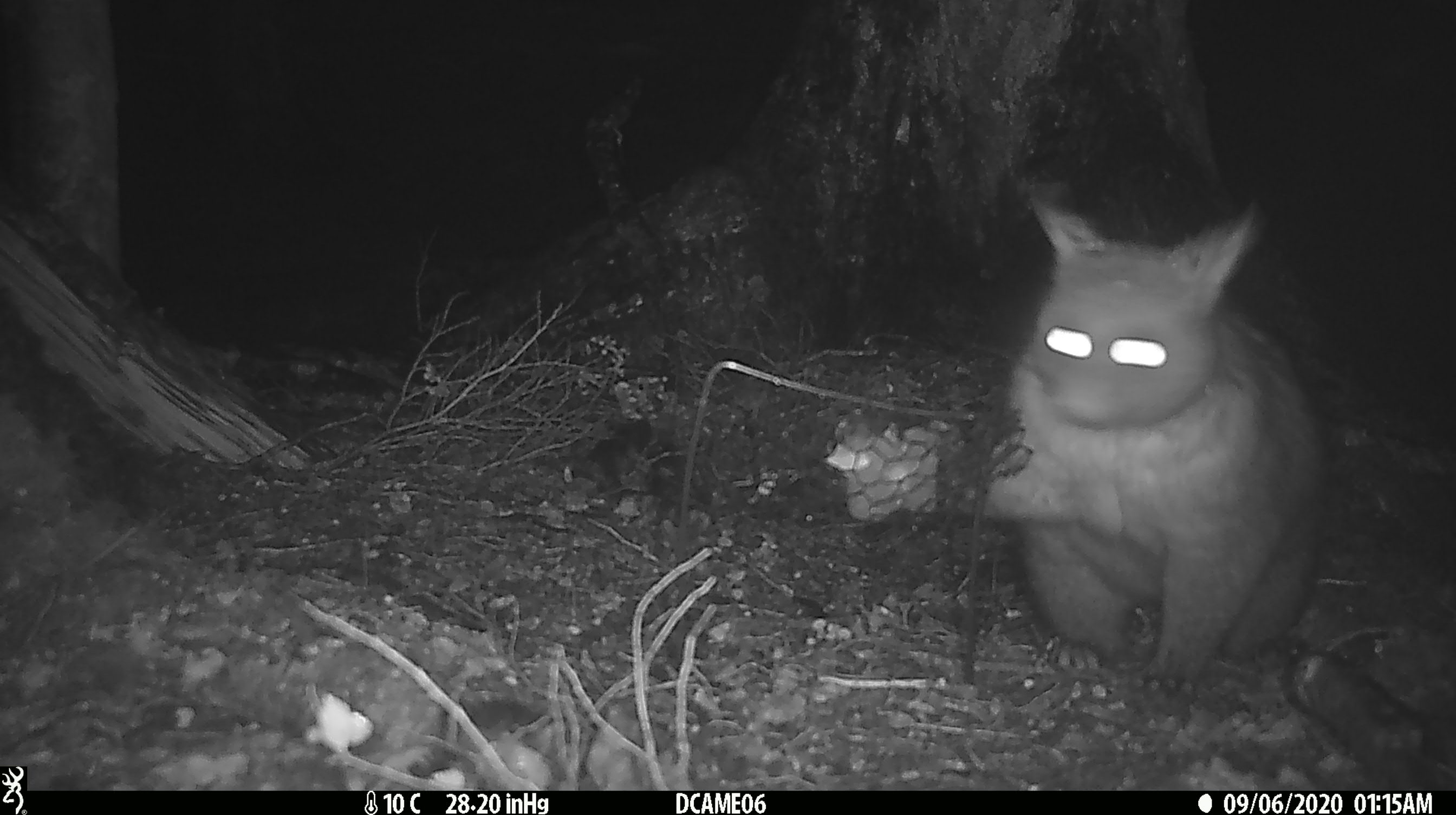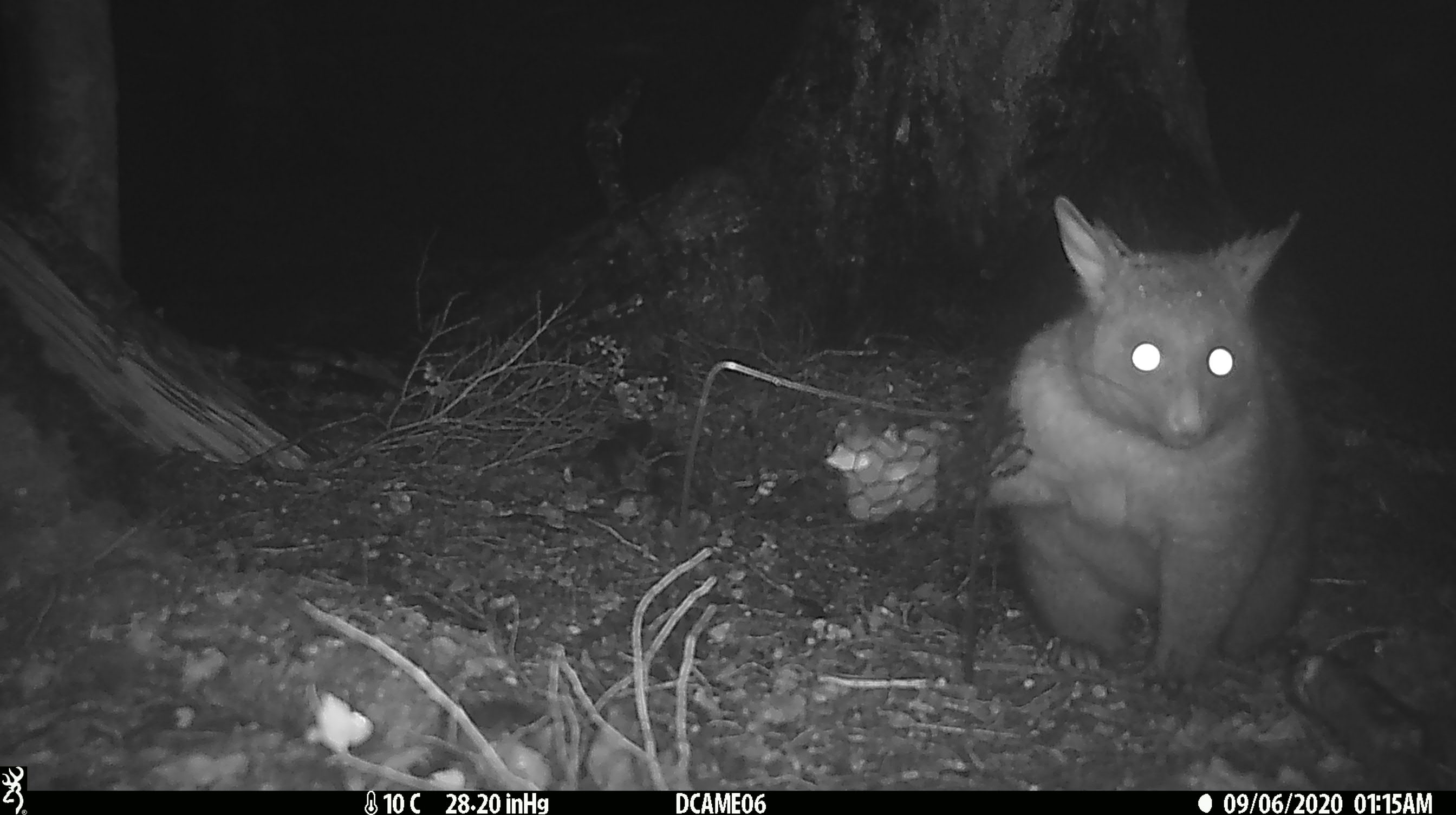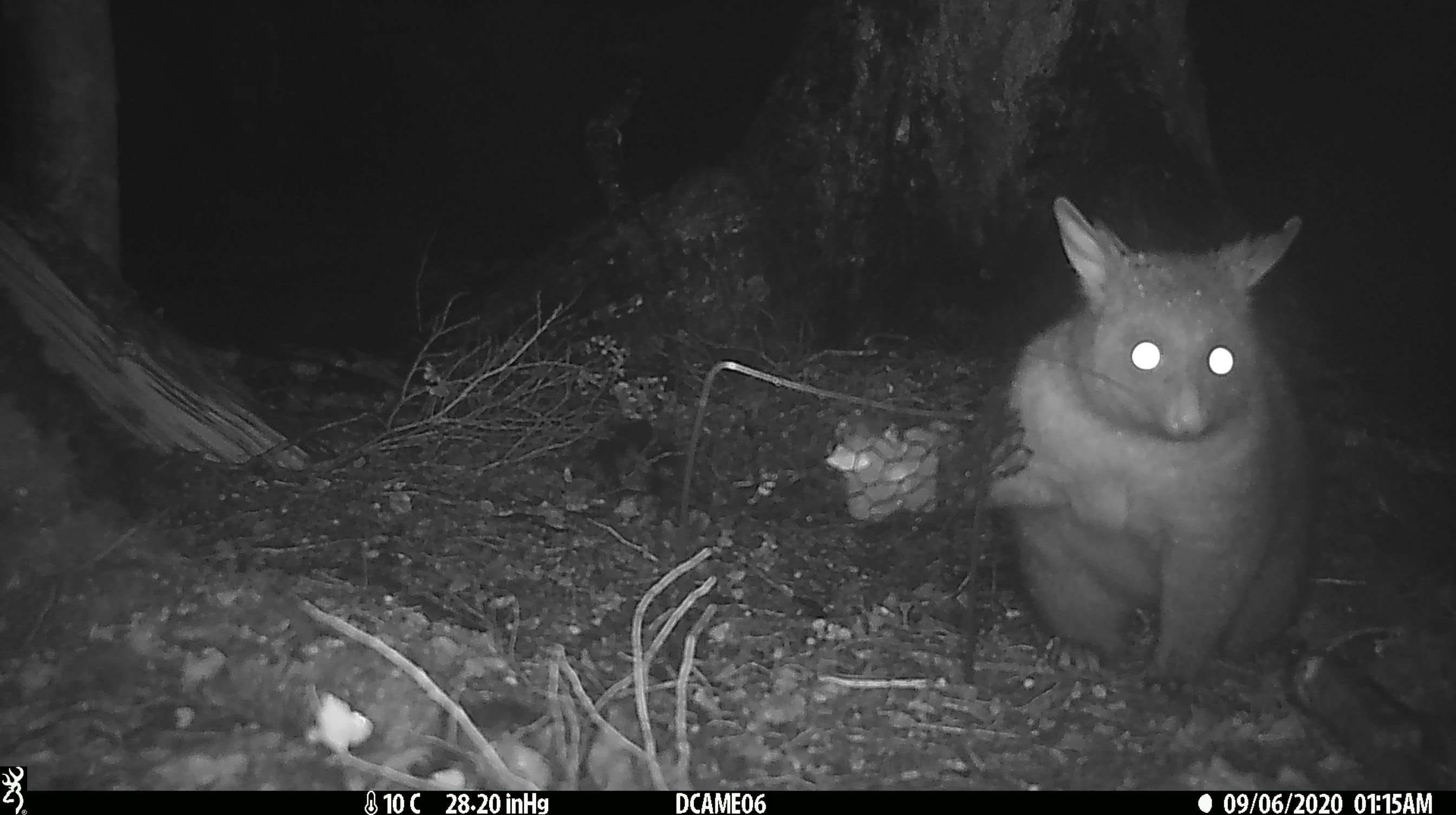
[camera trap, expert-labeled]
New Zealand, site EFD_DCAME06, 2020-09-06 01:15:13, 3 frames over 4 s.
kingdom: Animalia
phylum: Chordata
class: Mammalia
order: Diprotodontia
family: Phalangeridae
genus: Trichosurus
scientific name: Trichosurus vulpecula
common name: common brushtail possum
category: possum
Possum (common brushtail possum) (Trichosurus vulpecula).